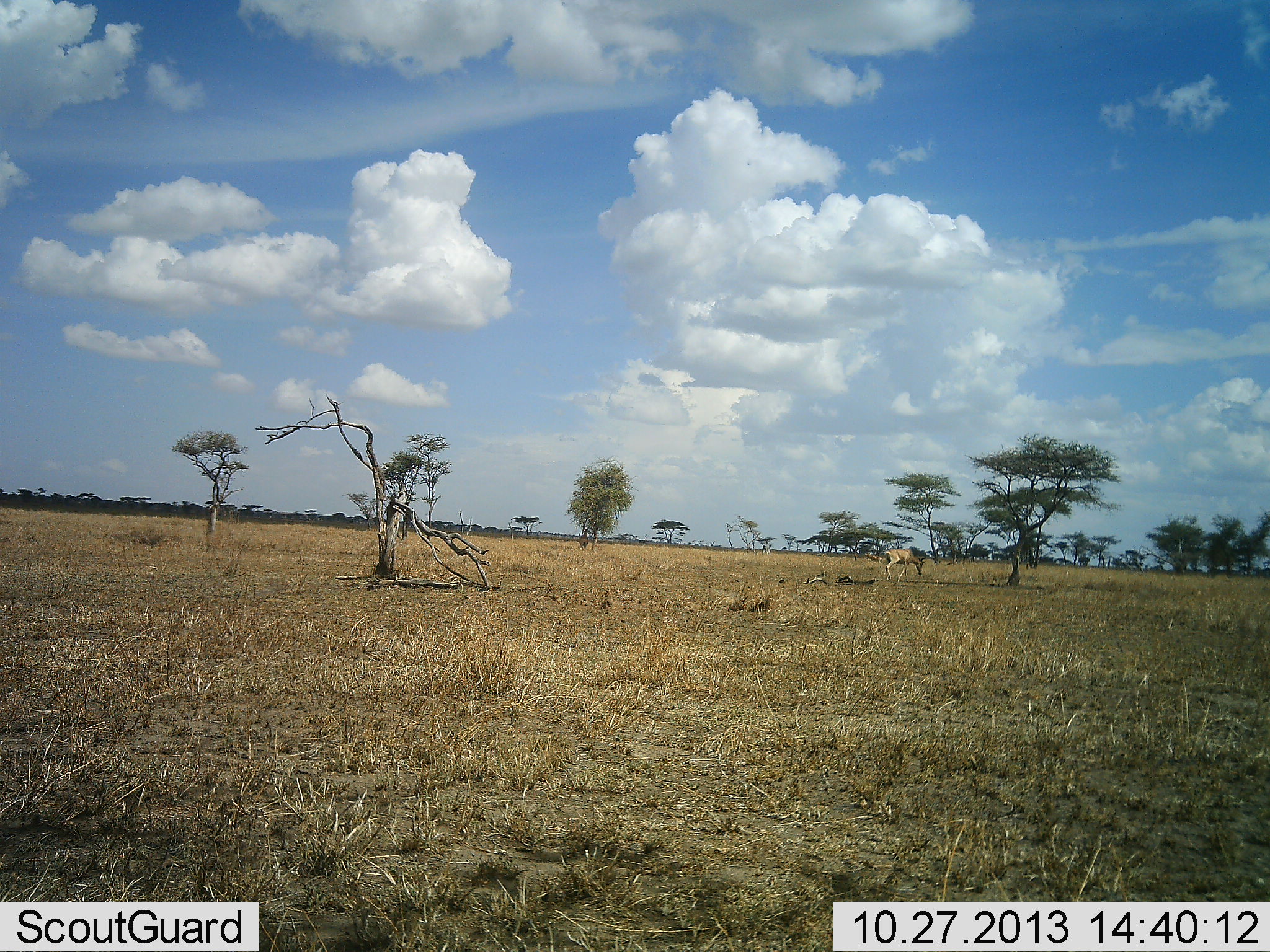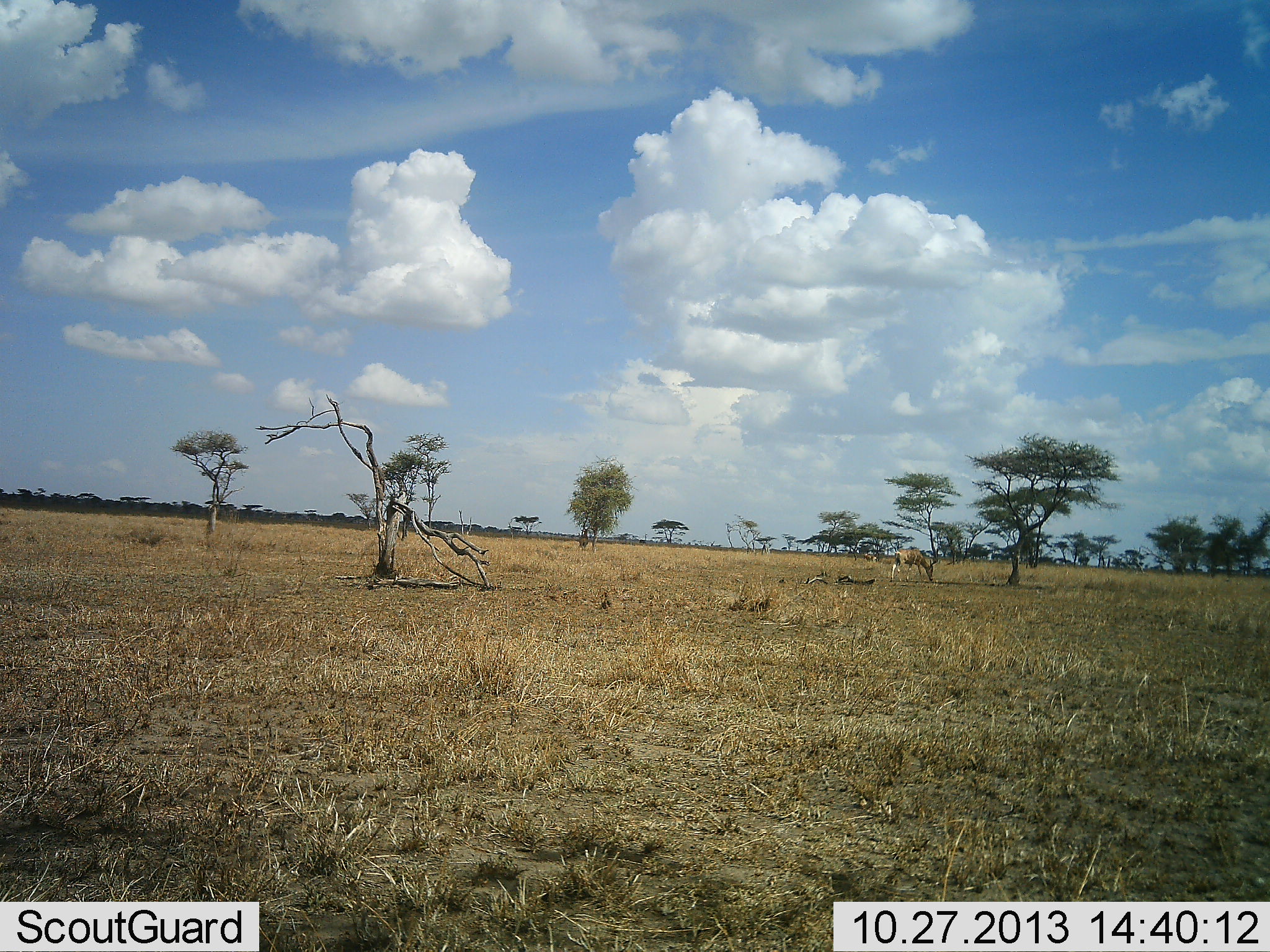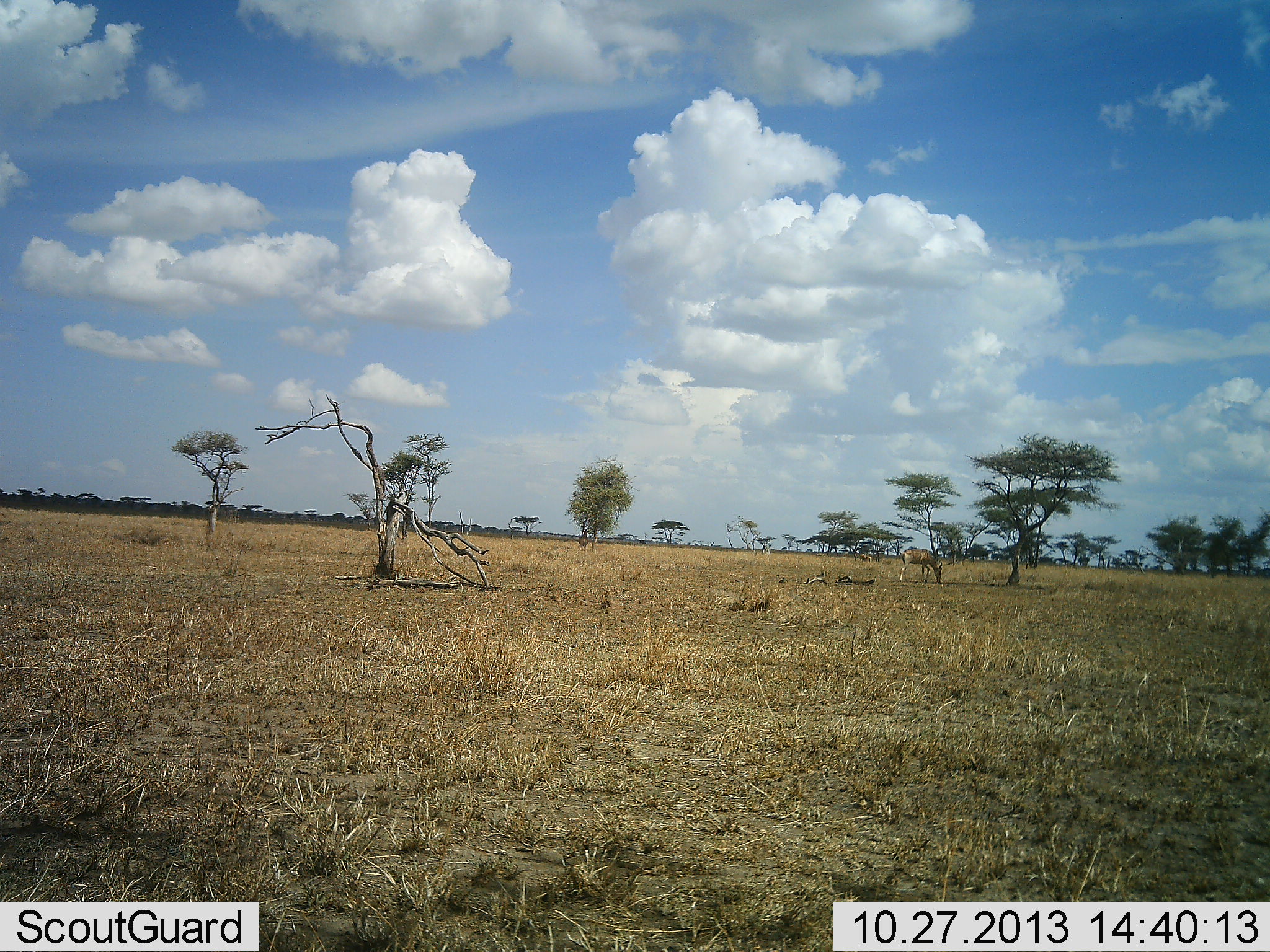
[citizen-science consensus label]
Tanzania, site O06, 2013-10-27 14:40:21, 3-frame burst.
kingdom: Animalia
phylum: Chordata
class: Mammalia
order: Artiodactyla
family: Bovidae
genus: Alcelaphus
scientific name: Alcelaphus buselaphus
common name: hartebeest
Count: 1.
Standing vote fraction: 29%.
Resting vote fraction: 0%.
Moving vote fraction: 24%.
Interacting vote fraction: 0%.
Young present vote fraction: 0%.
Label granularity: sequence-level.